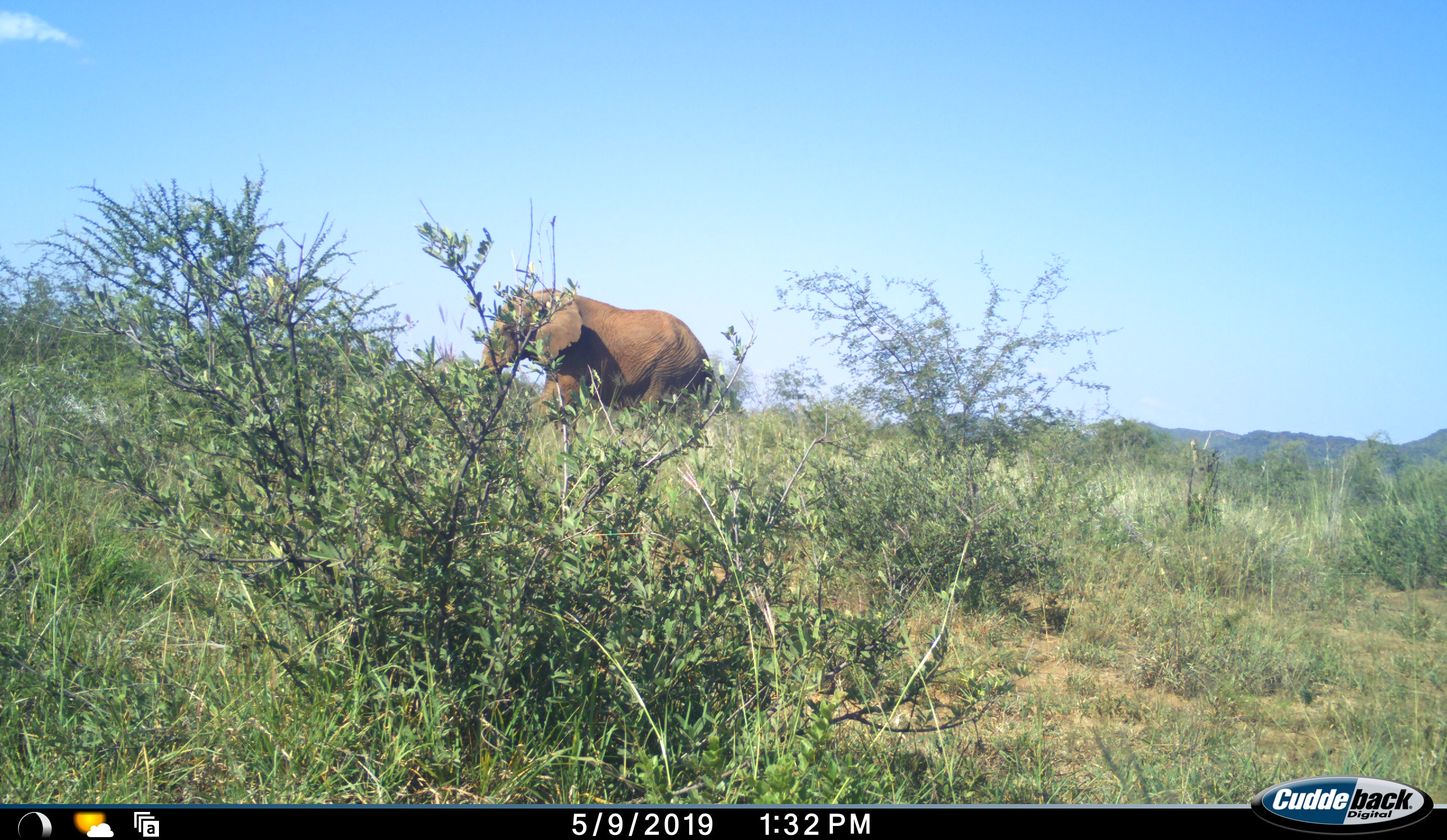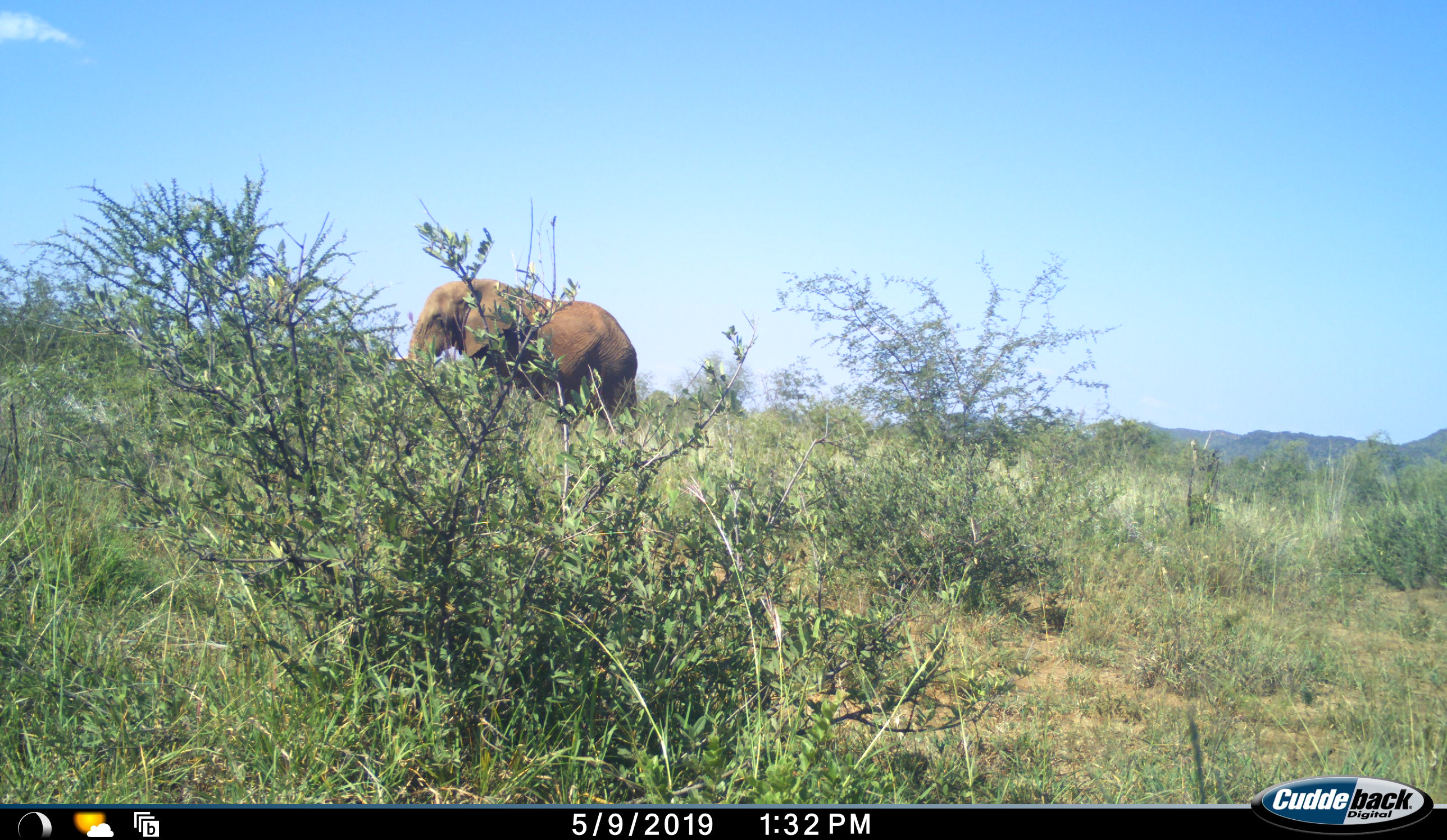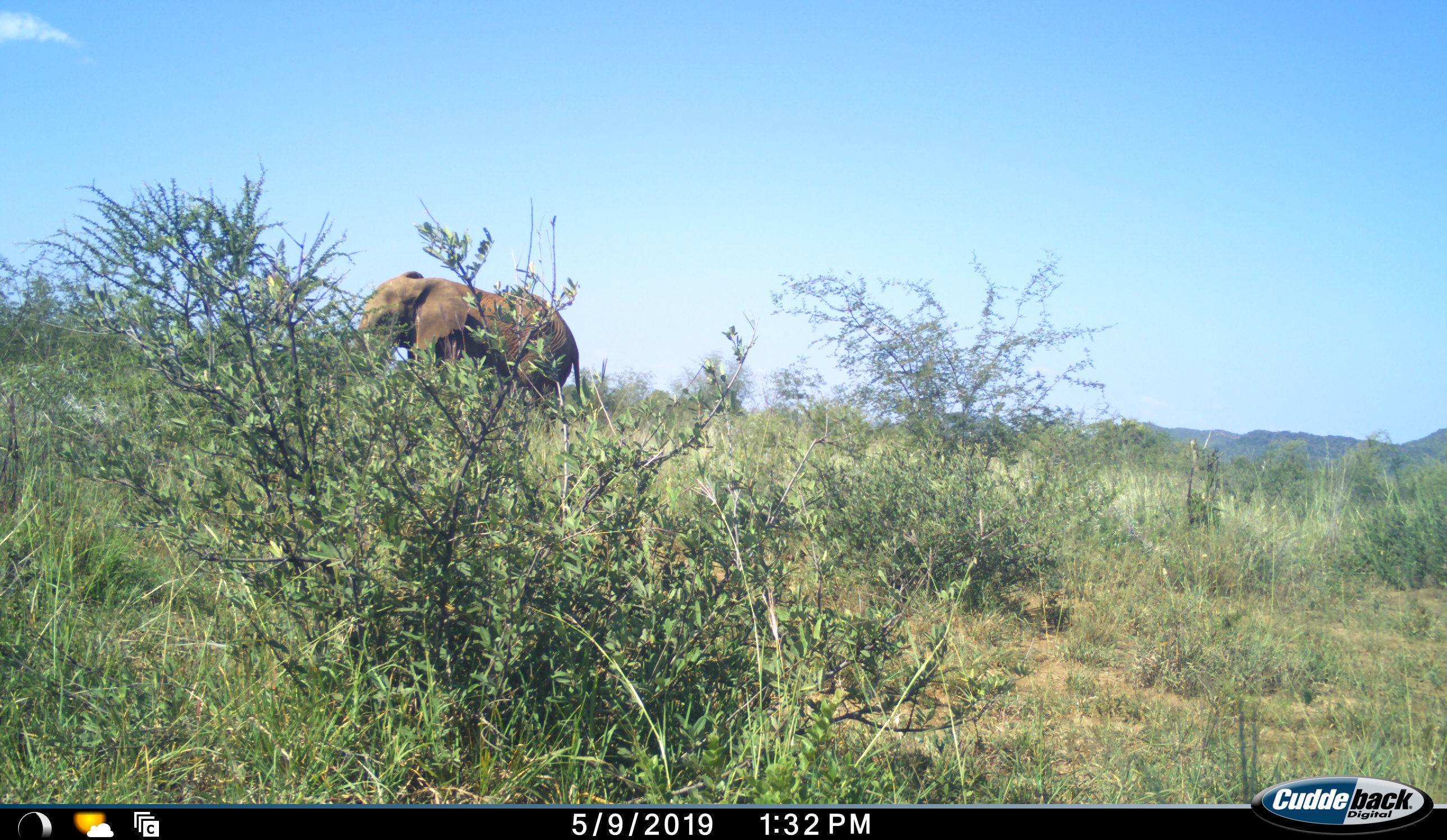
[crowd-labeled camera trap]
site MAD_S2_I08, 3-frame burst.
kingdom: Animalia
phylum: Chordata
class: Mammalia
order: Proboscidea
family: Elephantidae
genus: Loxodonta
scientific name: Loxodonta africana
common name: african bush elephant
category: elephant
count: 1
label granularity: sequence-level